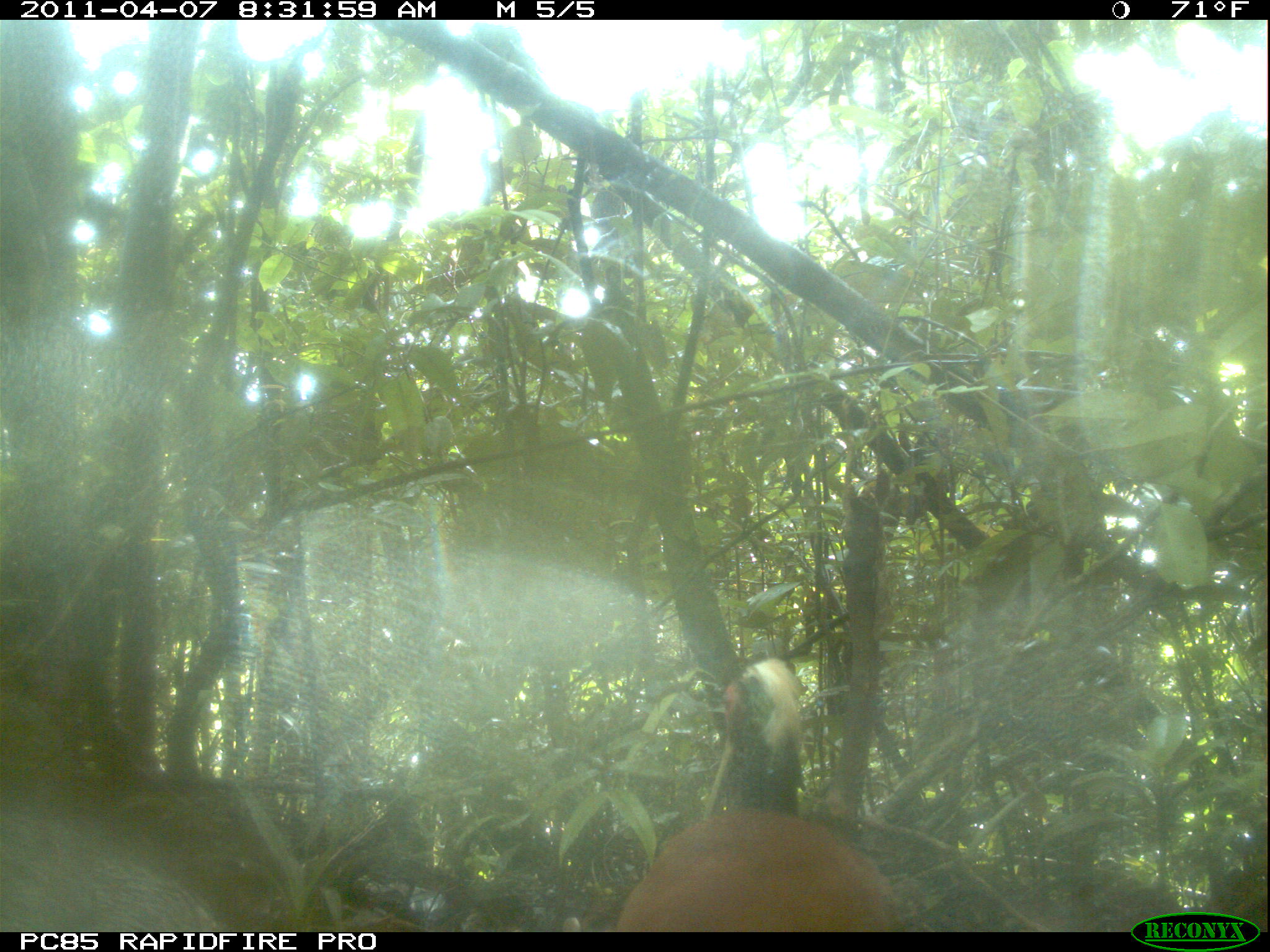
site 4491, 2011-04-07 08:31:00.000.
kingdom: Animalia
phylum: Chordata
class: Aves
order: Pelecaniformes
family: Threskiornithidae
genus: Lophotibis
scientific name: Lophotibis cristata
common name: madagascan ibis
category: lophotibis cristataa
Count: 2.